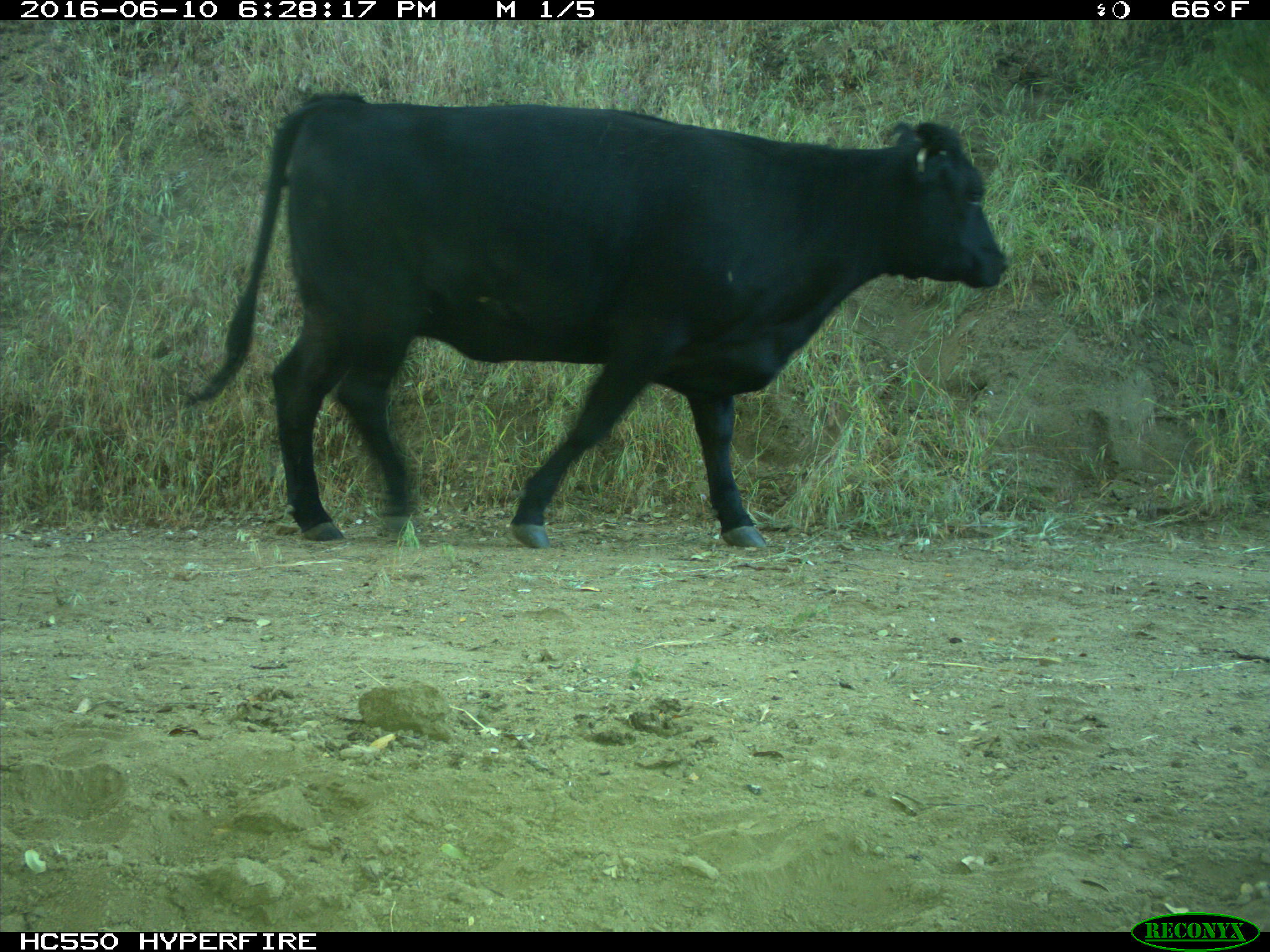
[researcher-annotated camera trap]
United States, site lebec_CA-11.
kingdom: Animalia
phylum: Chordata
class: Mammalia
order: Artiodactyla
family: Bovidae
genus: Bos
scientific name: Bos taurus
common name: domestic cow